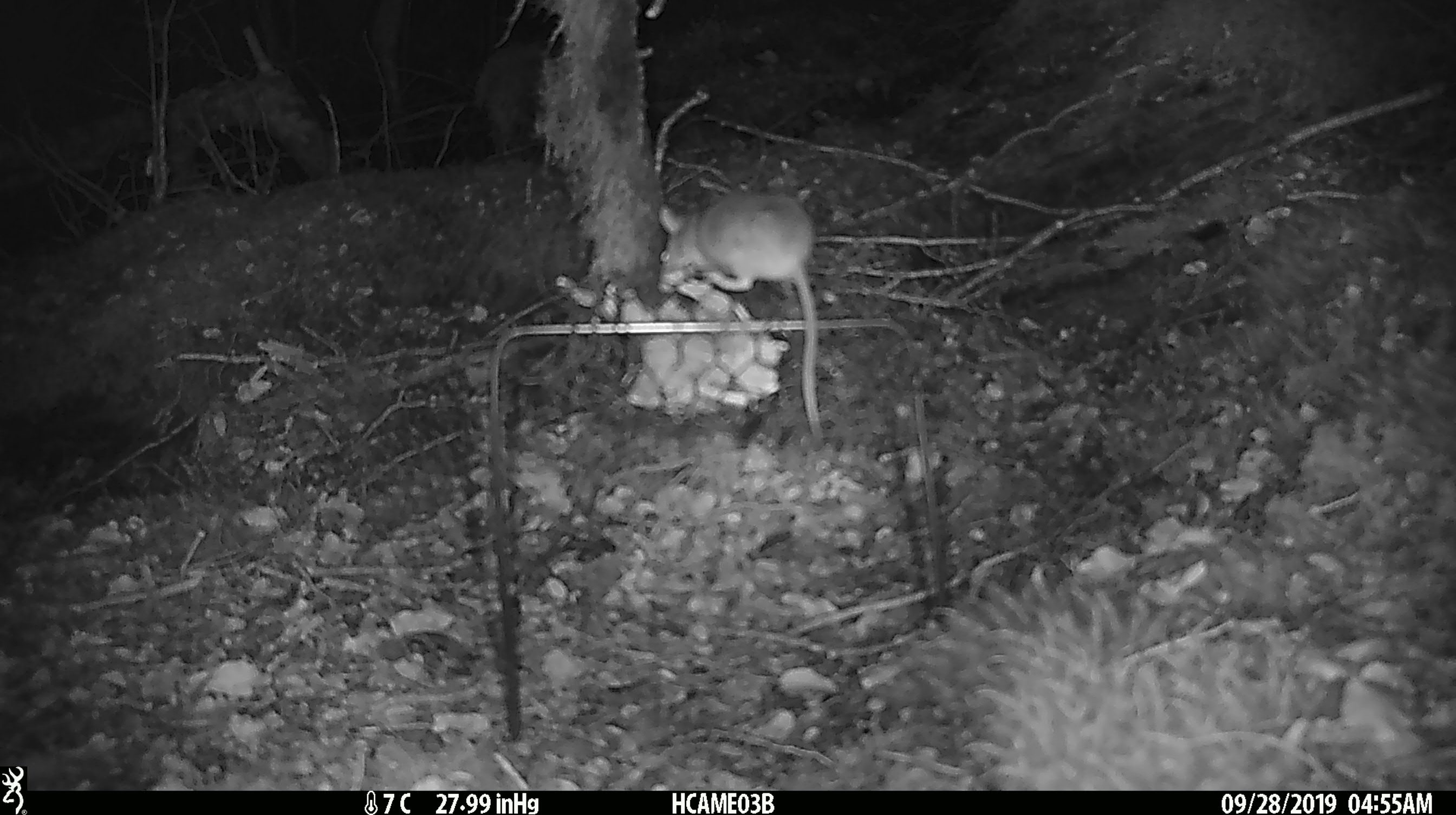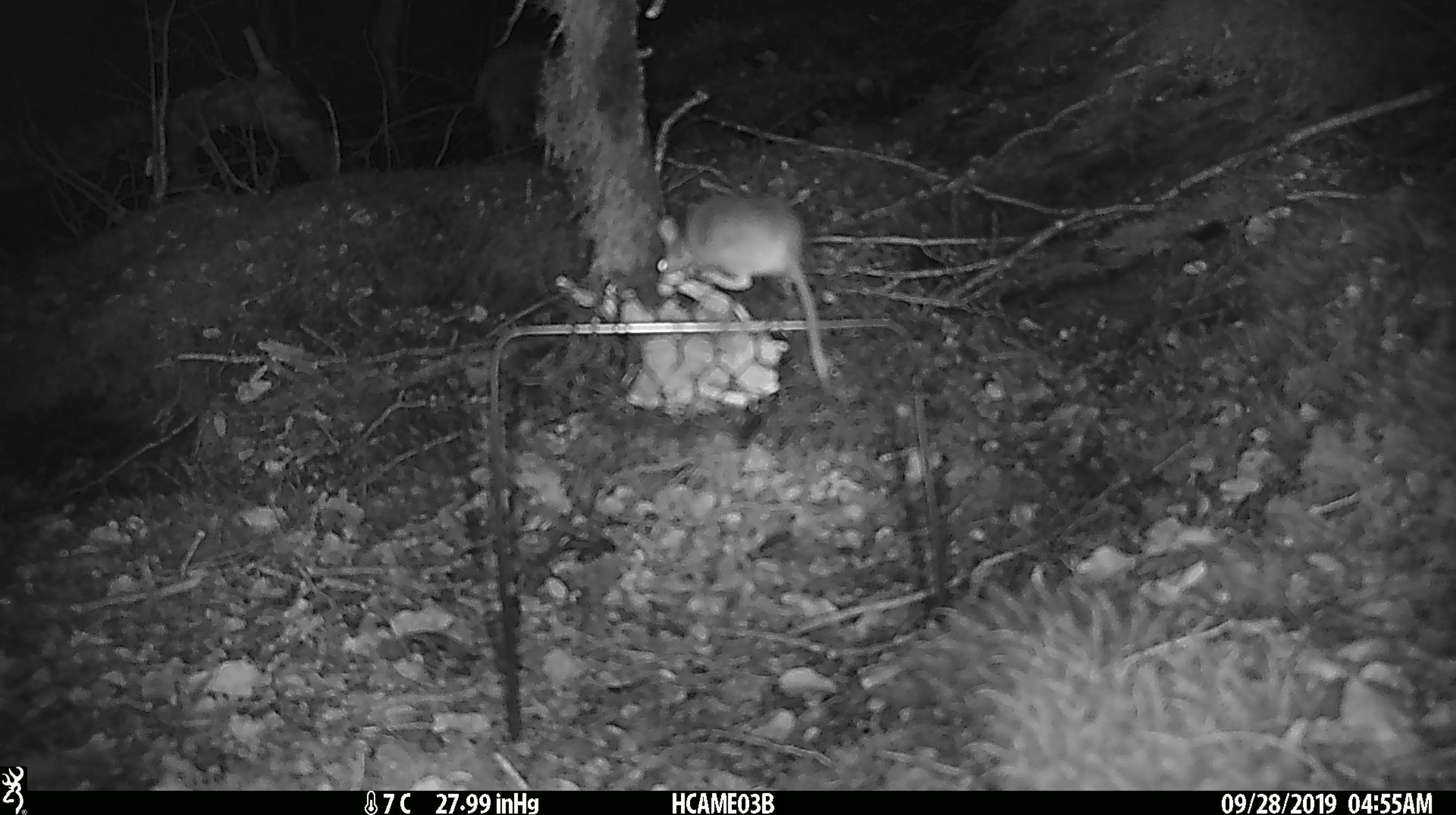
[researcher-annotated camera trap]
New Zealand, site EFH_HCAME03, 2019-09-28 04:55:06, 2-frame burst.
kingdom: Animalia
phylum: Chordata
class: Mammalia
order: Rodentia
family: Muridae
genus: Mus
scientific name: Mus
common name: mouse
Mouse (Mus).